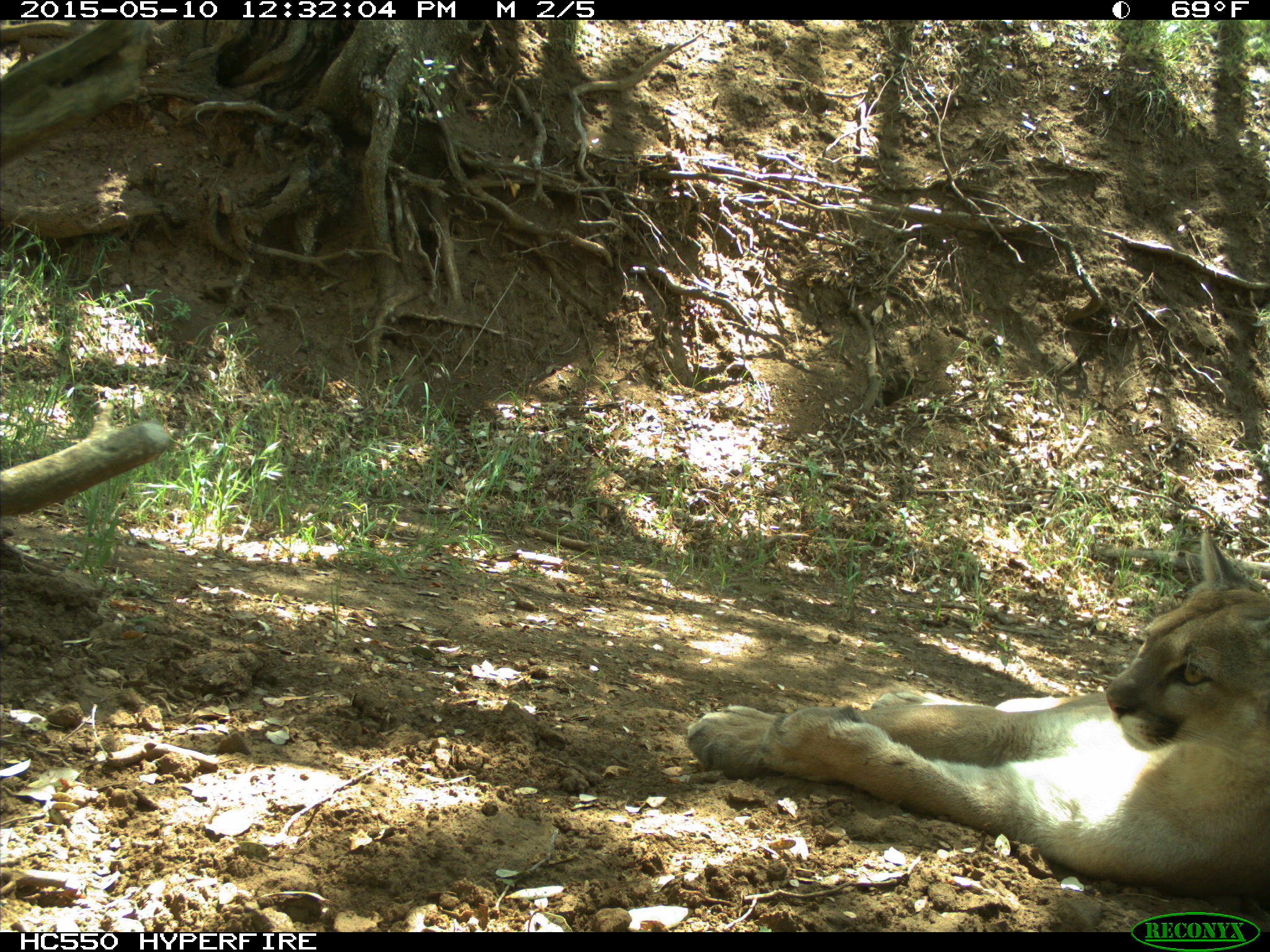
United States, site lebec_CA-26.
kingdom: Animalia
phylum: Chordata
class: Mammalia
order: Carnivora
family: Felidae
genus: Puma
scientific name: Puma concolor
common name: mountain lion